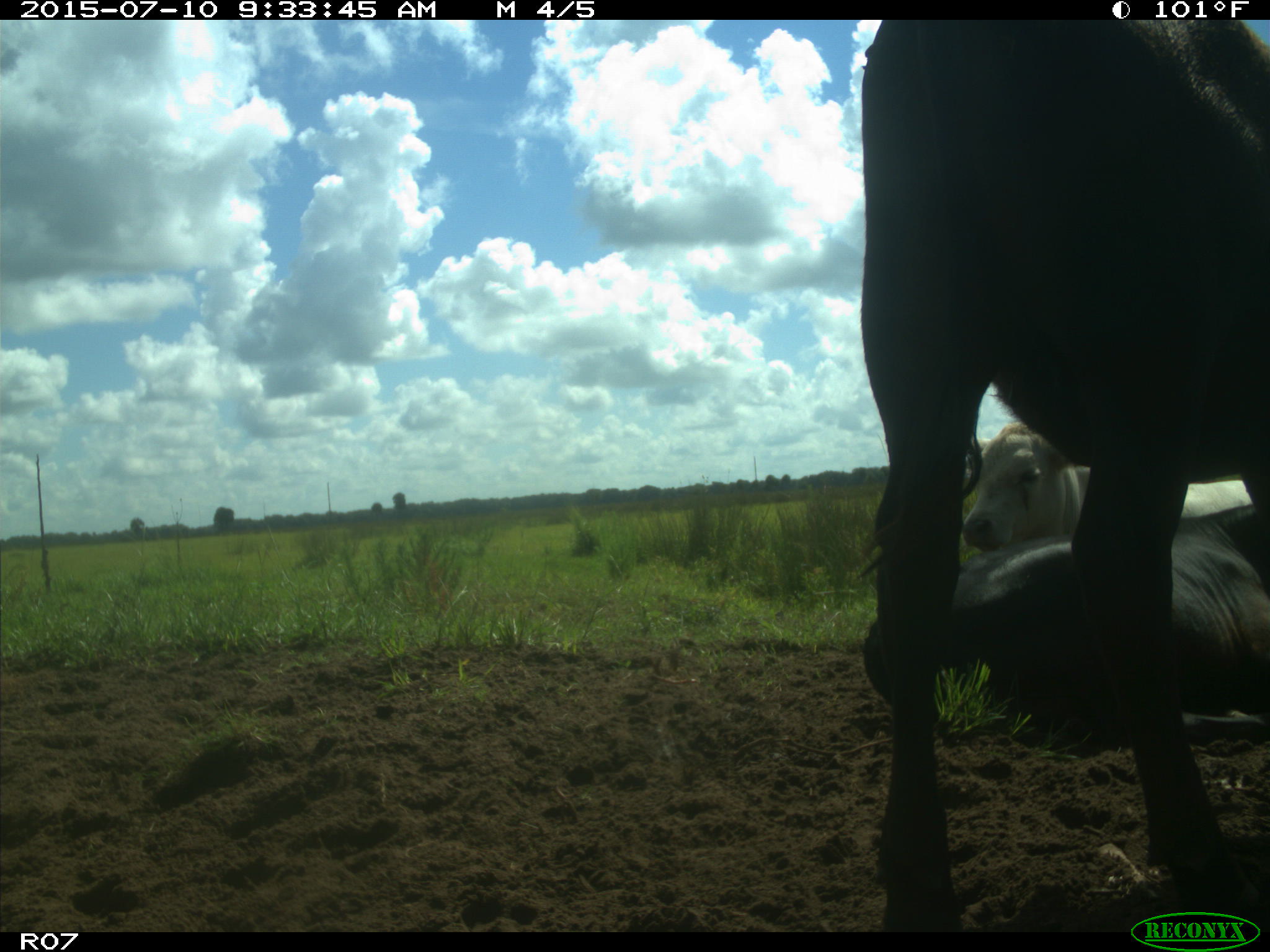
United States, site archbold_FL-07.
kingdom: Animalia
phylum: Chordata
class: Mammalia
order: Artiodactyla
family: Bovidae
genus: Bos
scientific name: Bos taurus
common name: domestic cow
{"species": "Bos taurus (domestic cow)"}